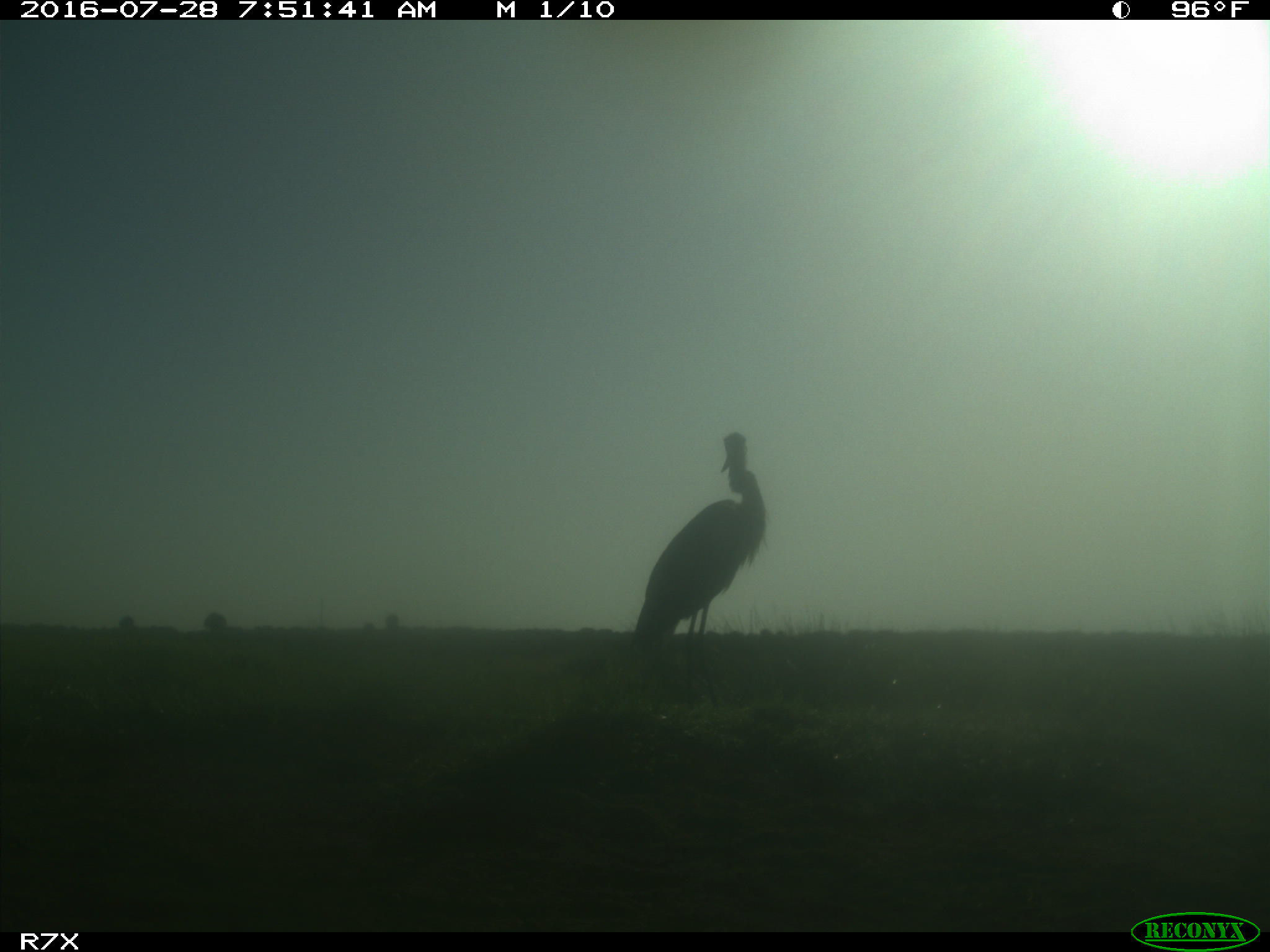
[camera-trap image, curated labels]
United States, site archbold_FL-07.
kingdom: Animalia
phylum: Chordata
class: Aves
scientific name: Aves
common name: birds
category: unidentified bird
Unidentified bird (birds) (Aves).